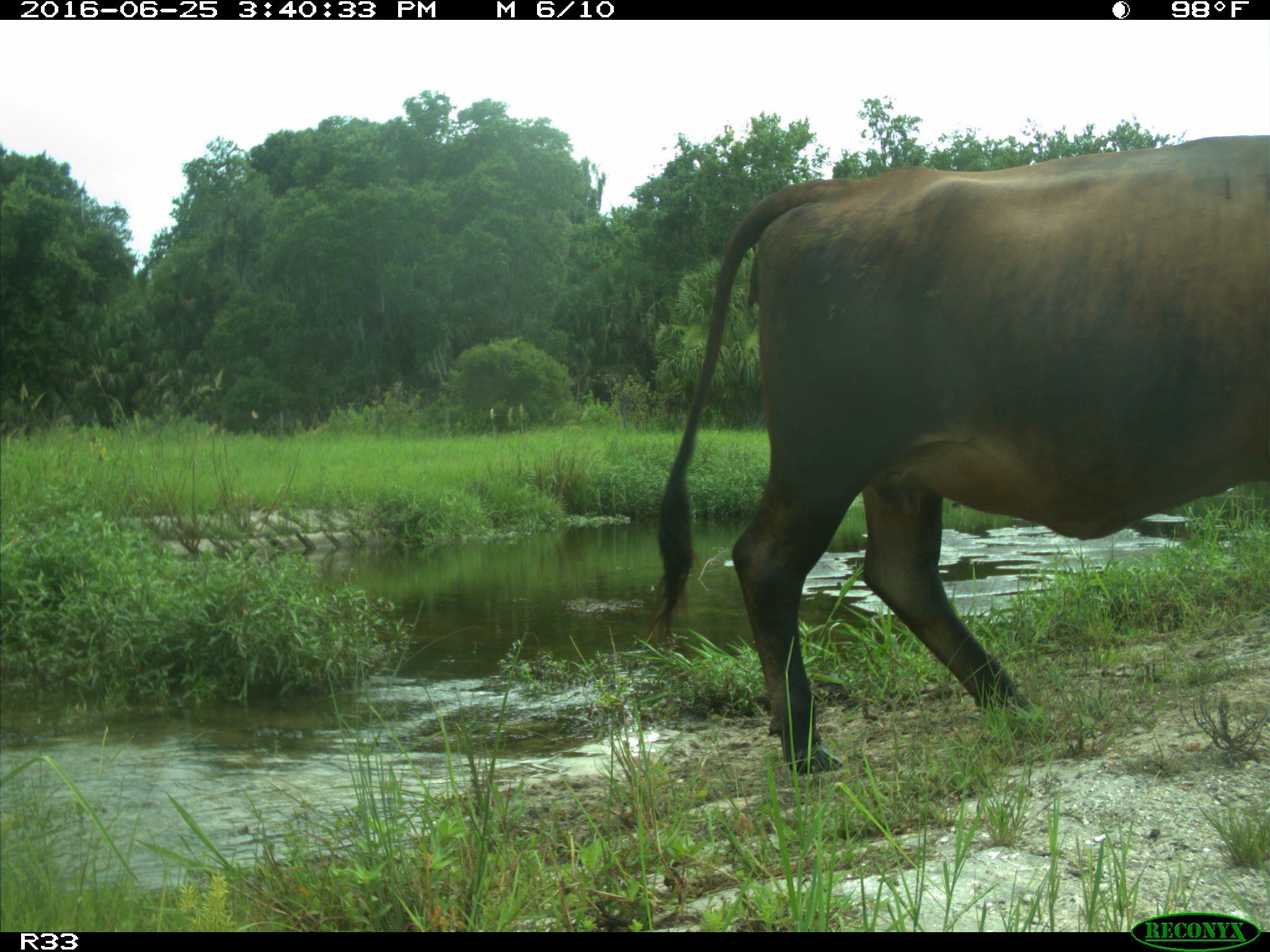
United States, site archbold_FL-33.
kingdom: Animalia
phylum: Chordata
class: Mammalia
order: Artiodactyla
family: Bovidae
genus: Bos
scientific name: Bos taurus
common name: domestic cow